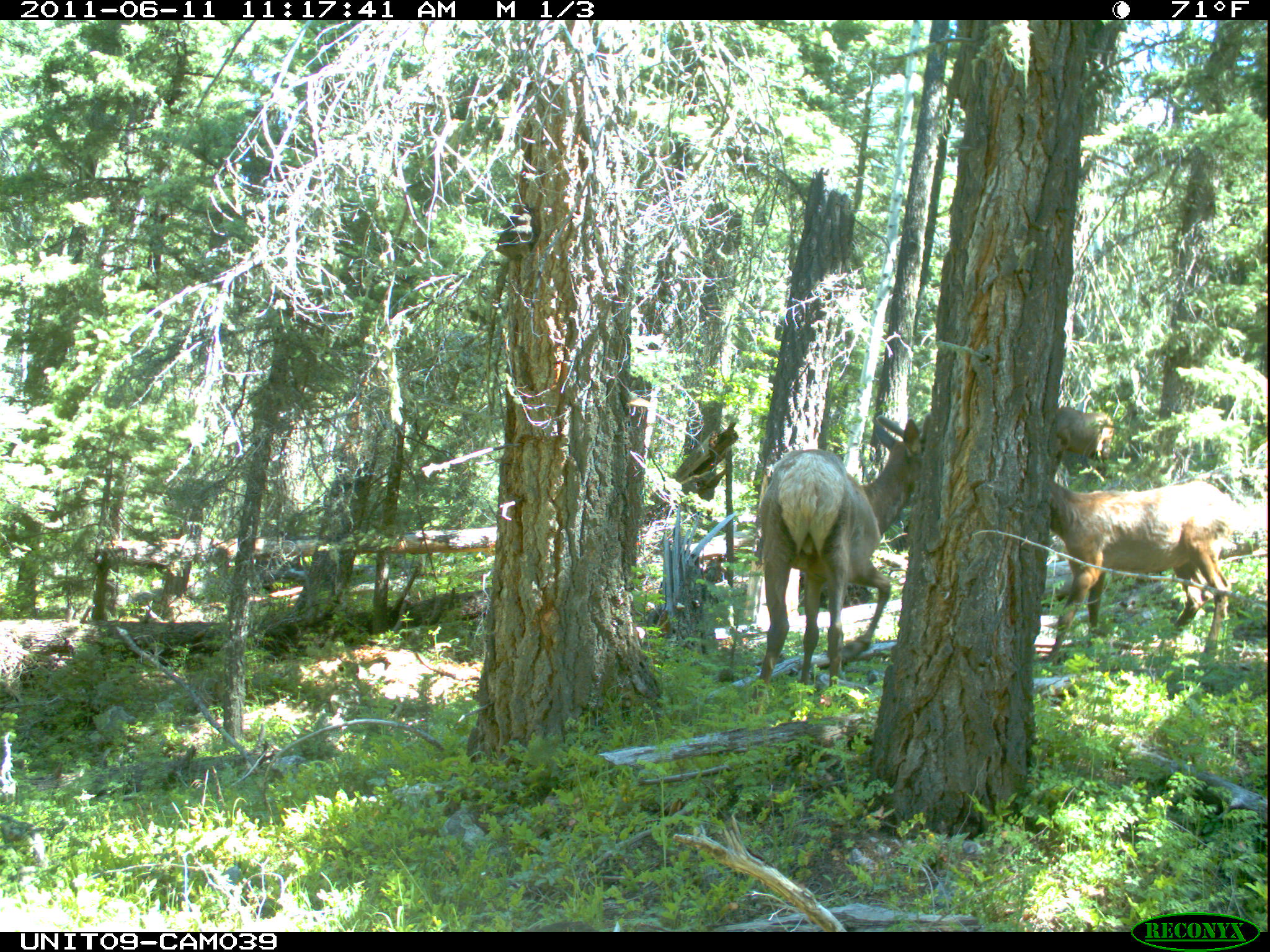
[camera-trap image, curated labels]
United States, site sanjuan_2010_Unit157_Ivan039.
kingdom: Animalia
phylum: Chordata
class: Mammalia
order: Artiodactyla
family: Cervidae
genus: Cervus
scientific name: Cervus elaphus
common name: red deer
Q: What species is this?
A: Cervus elaphus (red deer).